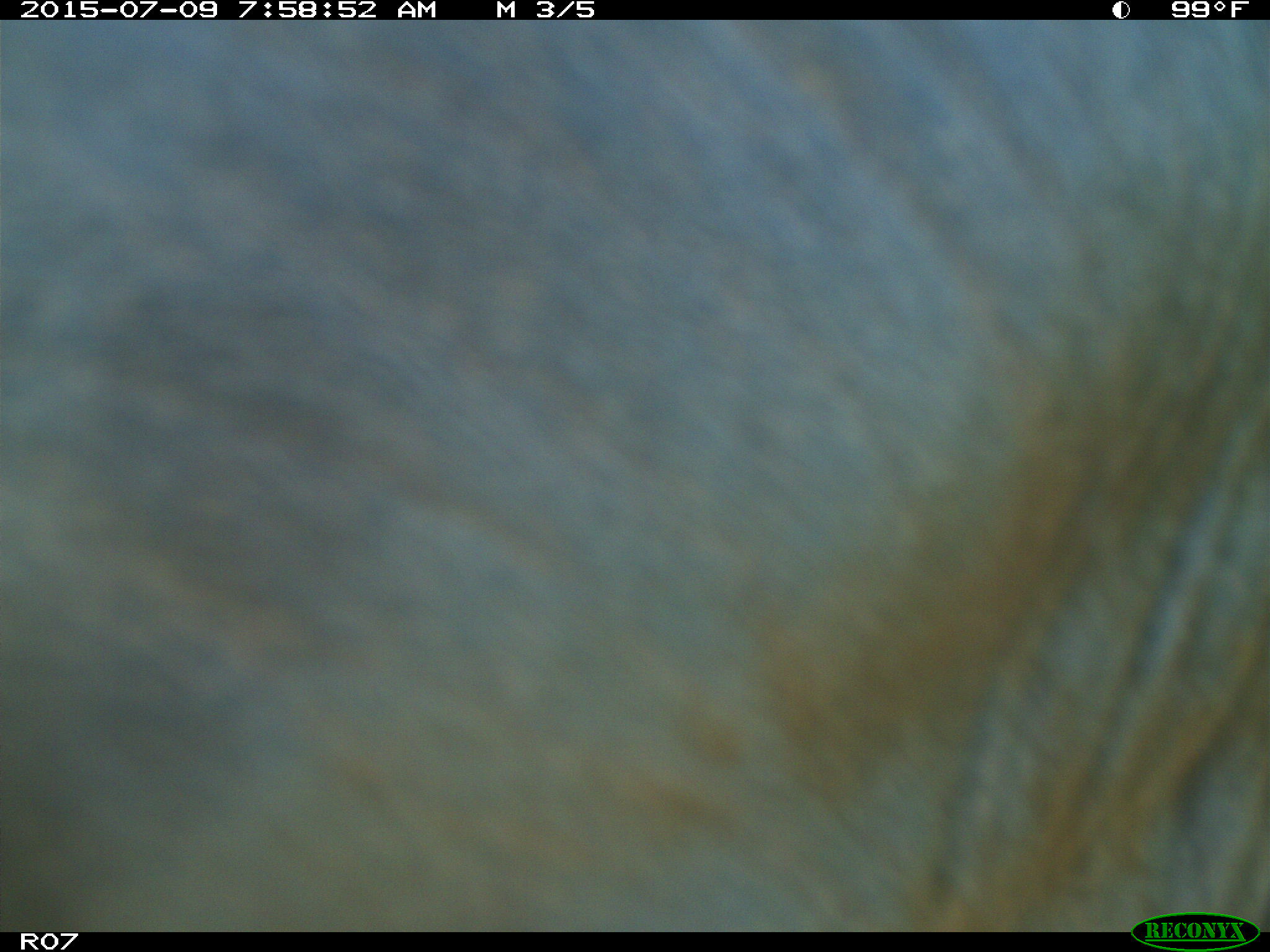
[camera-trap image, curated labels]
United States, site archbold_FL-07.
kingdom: Animalia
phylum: Chordata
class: Mammalia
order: Artiodactyla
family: Bovidae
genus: Bos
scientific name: Bos taurus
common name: domestic cow